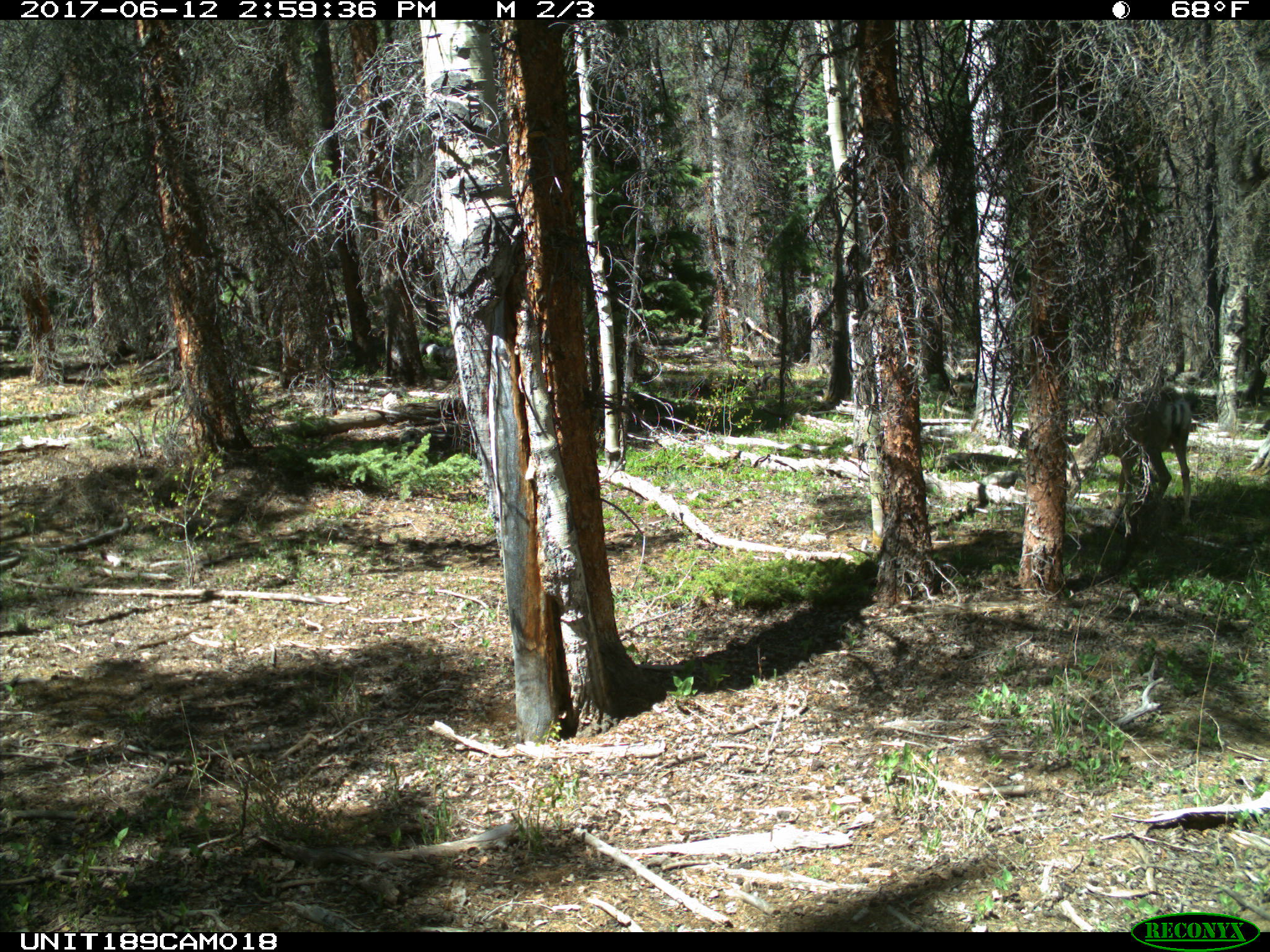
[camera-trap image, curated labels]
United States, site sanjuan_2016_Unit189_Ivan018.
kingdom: Animalia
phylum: Chordata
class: Mammalia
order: Artiodactyla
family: Cervidae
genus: Odocoileus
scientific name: Odocoileus hemionus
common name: mule deer